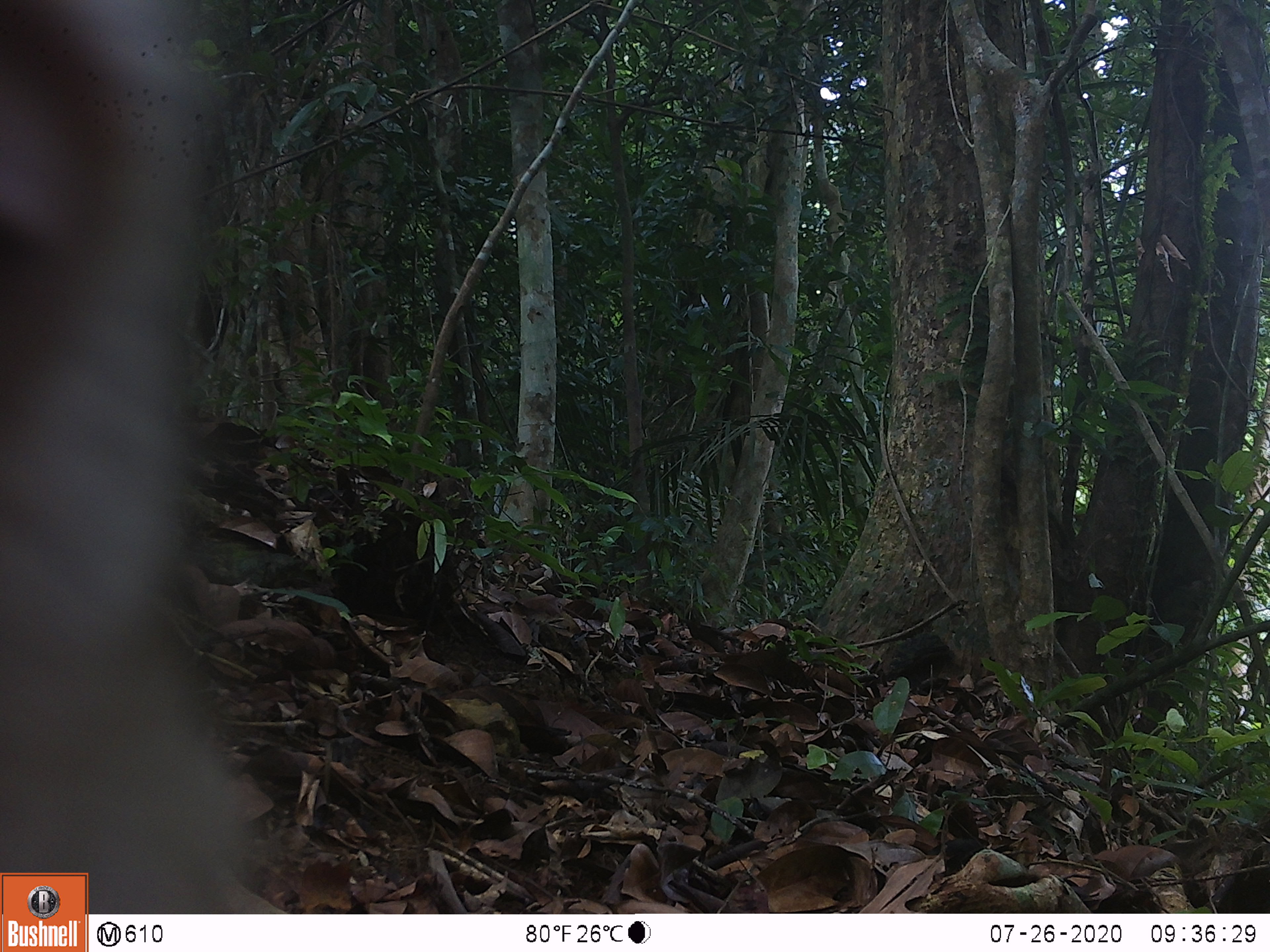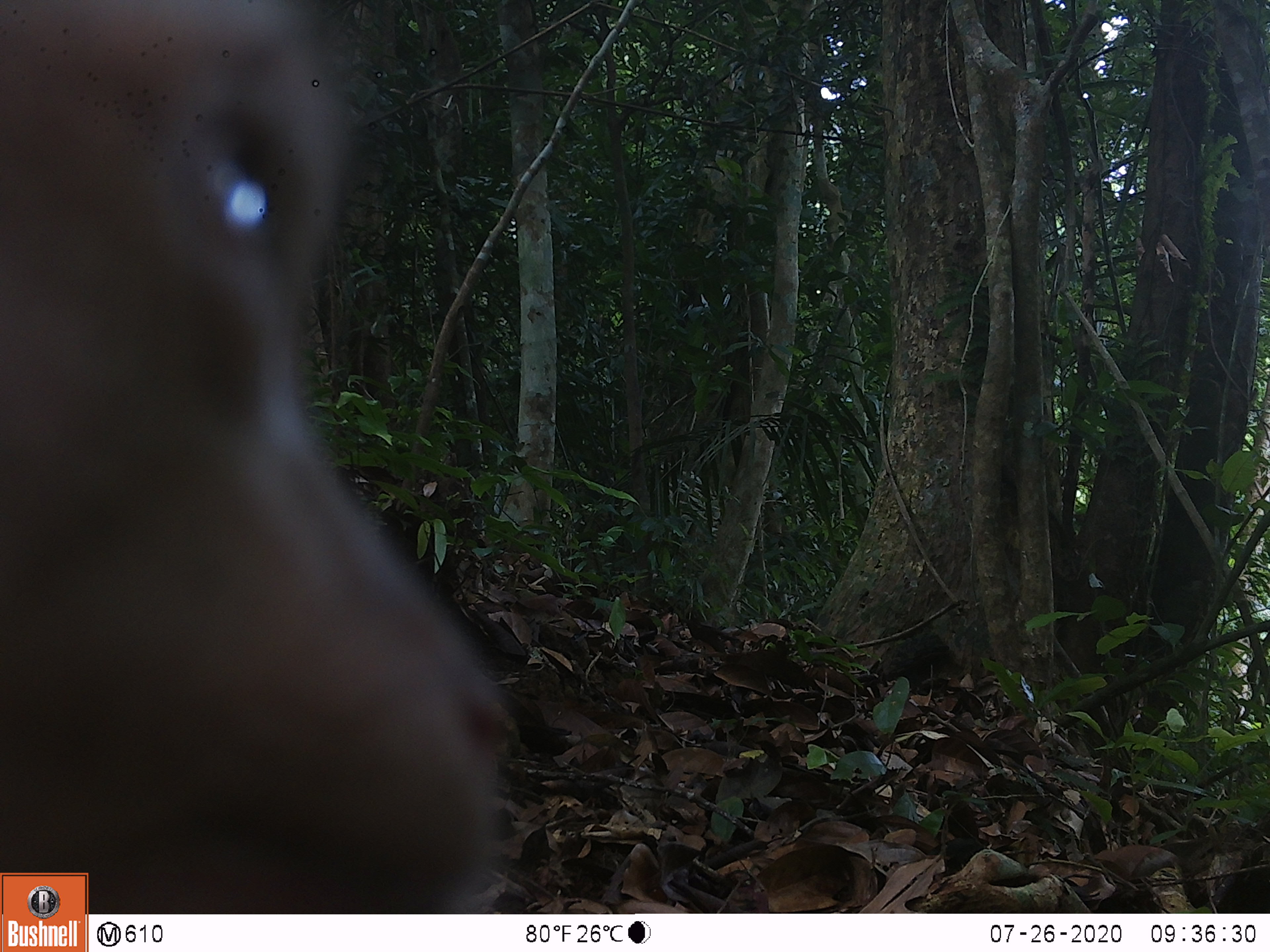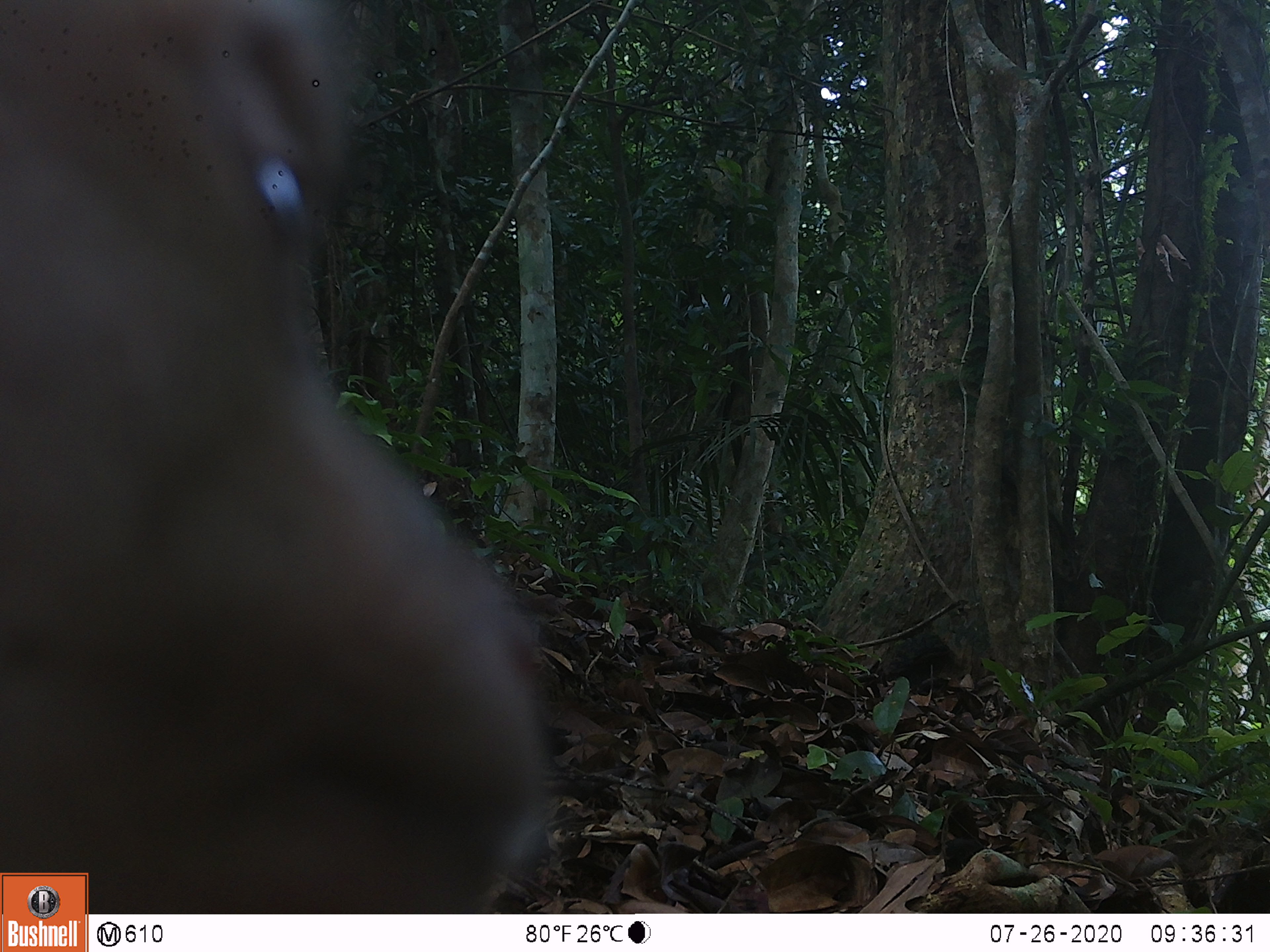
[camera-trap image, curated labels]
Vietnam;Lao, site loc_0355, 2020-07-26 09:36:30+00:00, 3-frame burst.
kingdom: Animalia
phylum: Chordata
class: Mammalia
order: Primates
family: Cercopithecidae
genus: Macaca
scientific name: Macaca nemestrina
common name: pig-tailed macaque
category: pig tailed macaque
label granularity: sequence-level